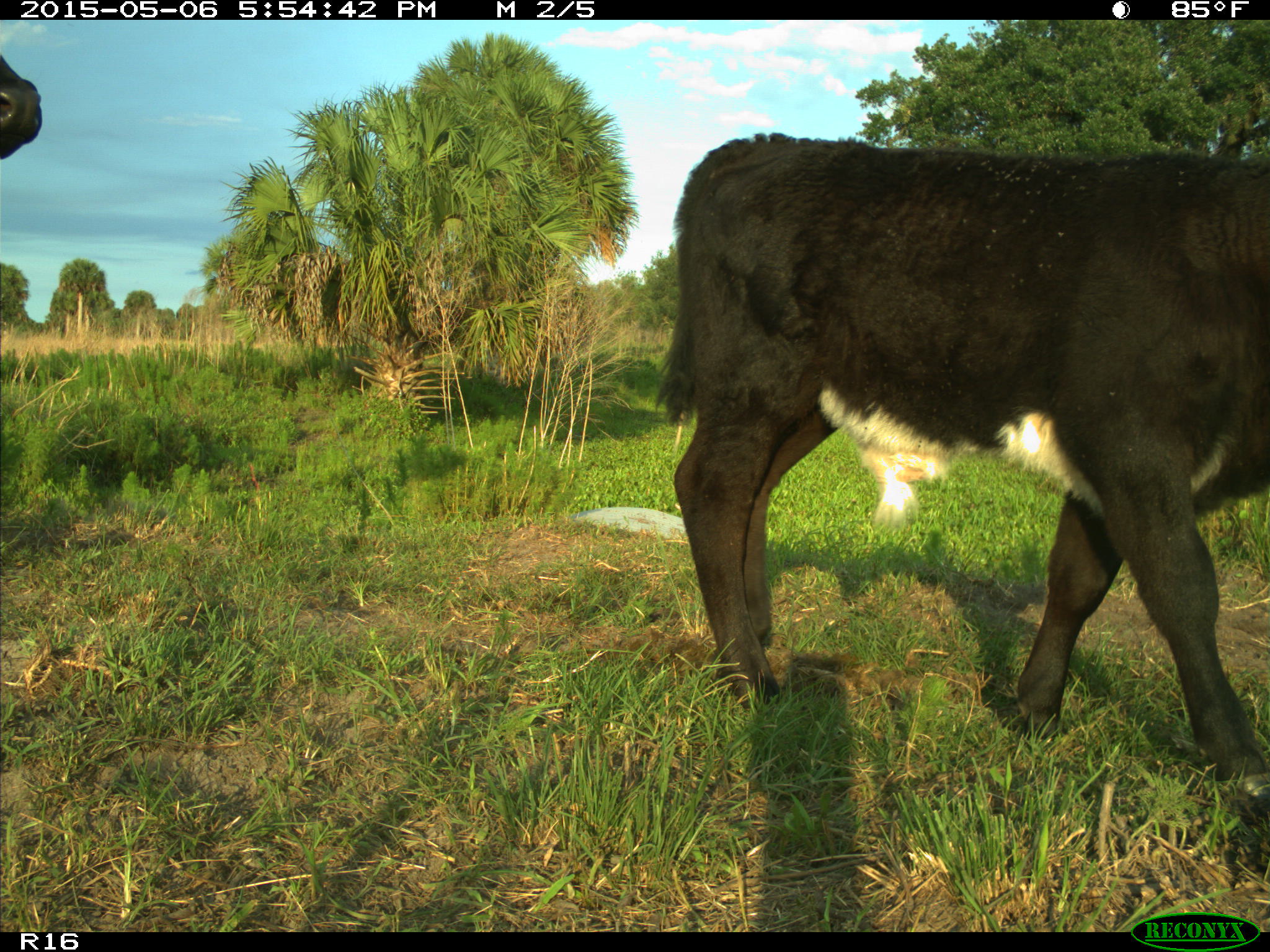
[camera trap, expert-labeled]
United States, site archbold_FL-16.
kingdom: Animalia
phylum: Chordata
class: Mammalia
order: Artiodactyla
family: Bovidae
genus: Bos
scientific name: Bos taurus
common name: domestic cow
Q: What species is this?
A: Bos taurus (domestic cow).